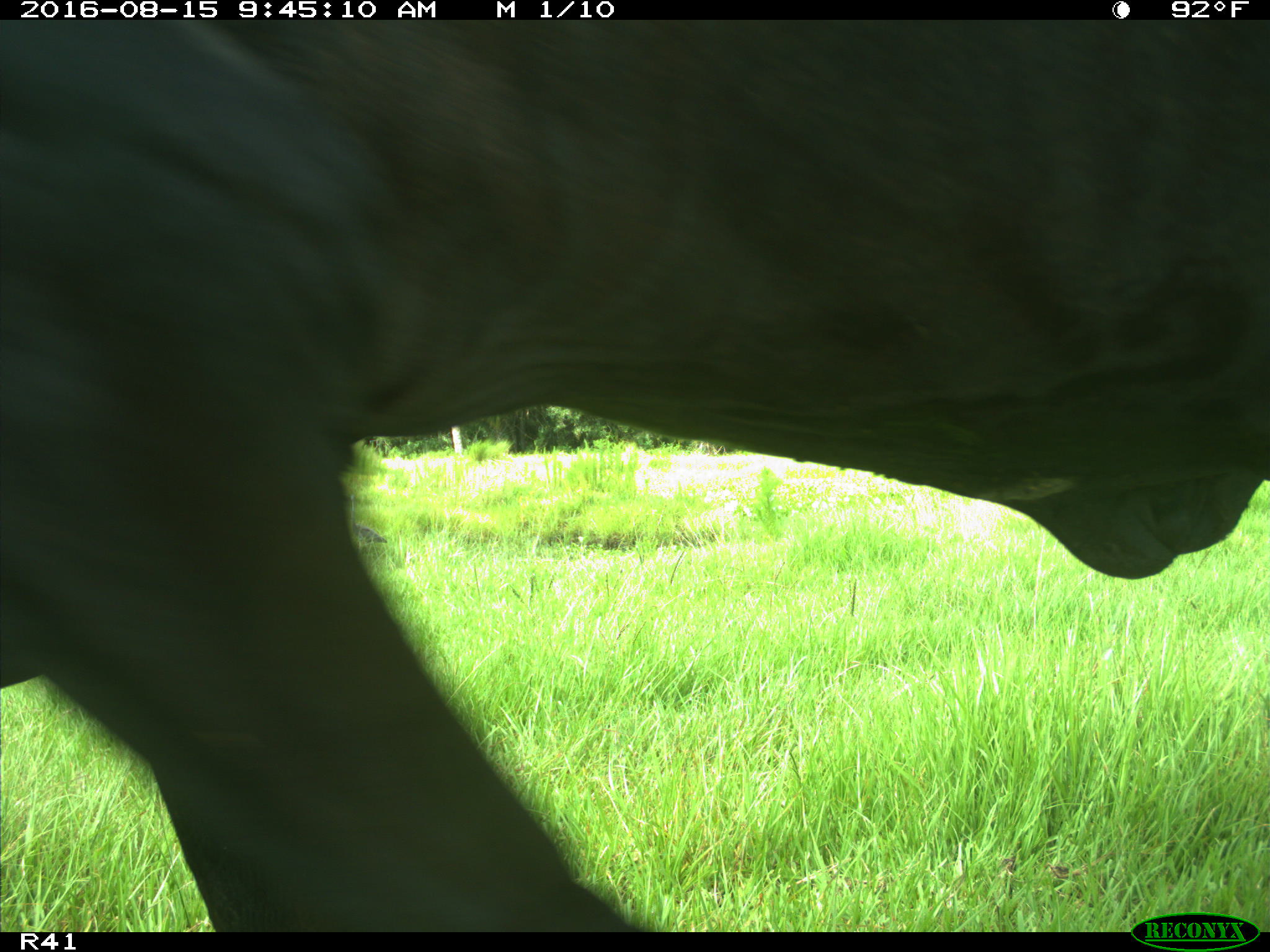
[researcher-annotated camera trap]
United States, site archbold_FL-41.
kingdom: Animalia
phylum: Chordata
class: Mammalia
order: Artiodactyla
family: Bovidae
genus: Bos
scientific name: Bos taurus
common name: domestic cow